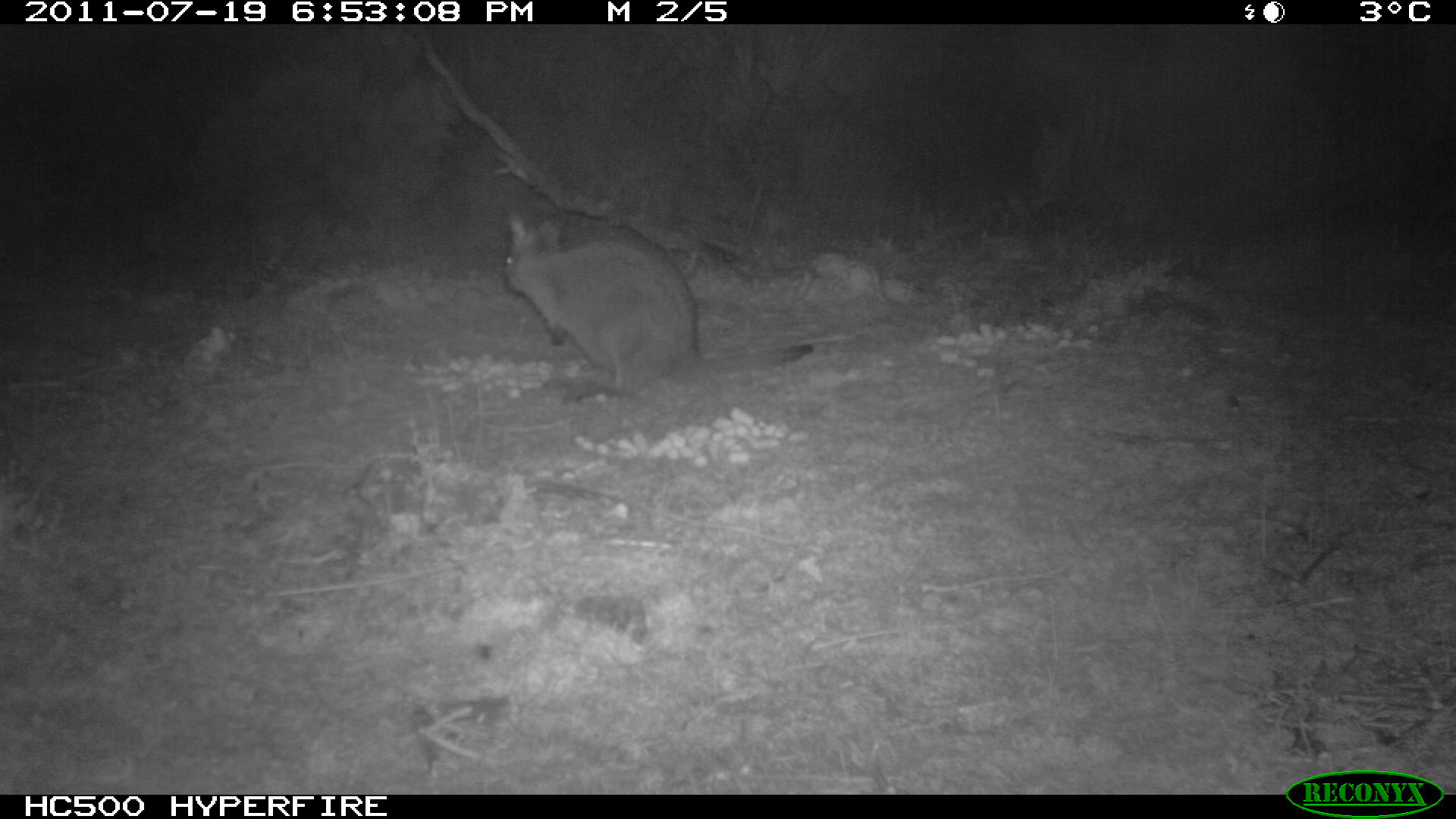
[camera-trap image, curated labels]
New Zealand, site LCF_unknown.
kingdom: Animalia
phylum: Chordata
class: Mammalia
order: Diprotodontia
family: Macropodidae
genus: Notamacropus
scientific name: Notamacropus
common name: wallaby